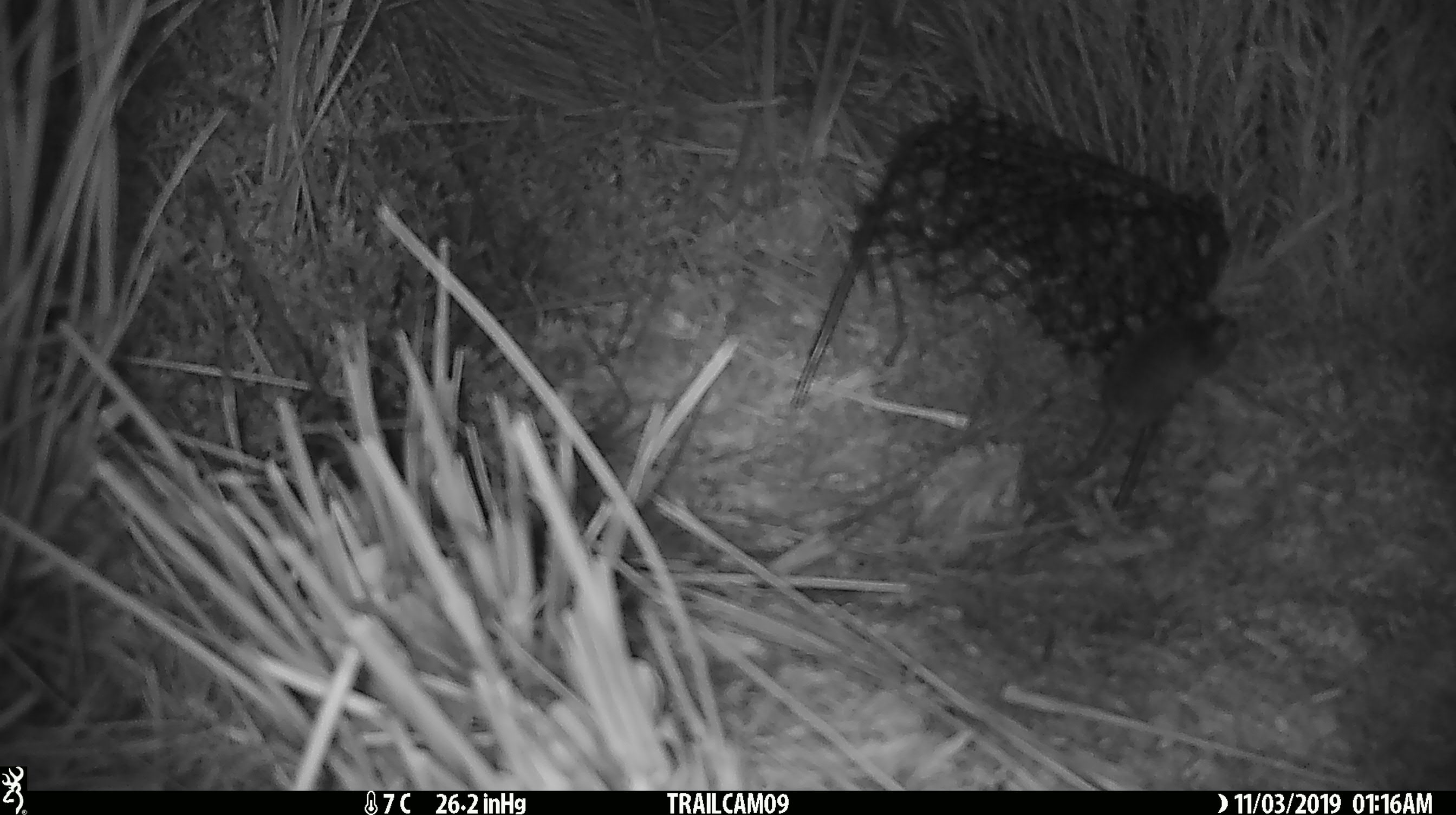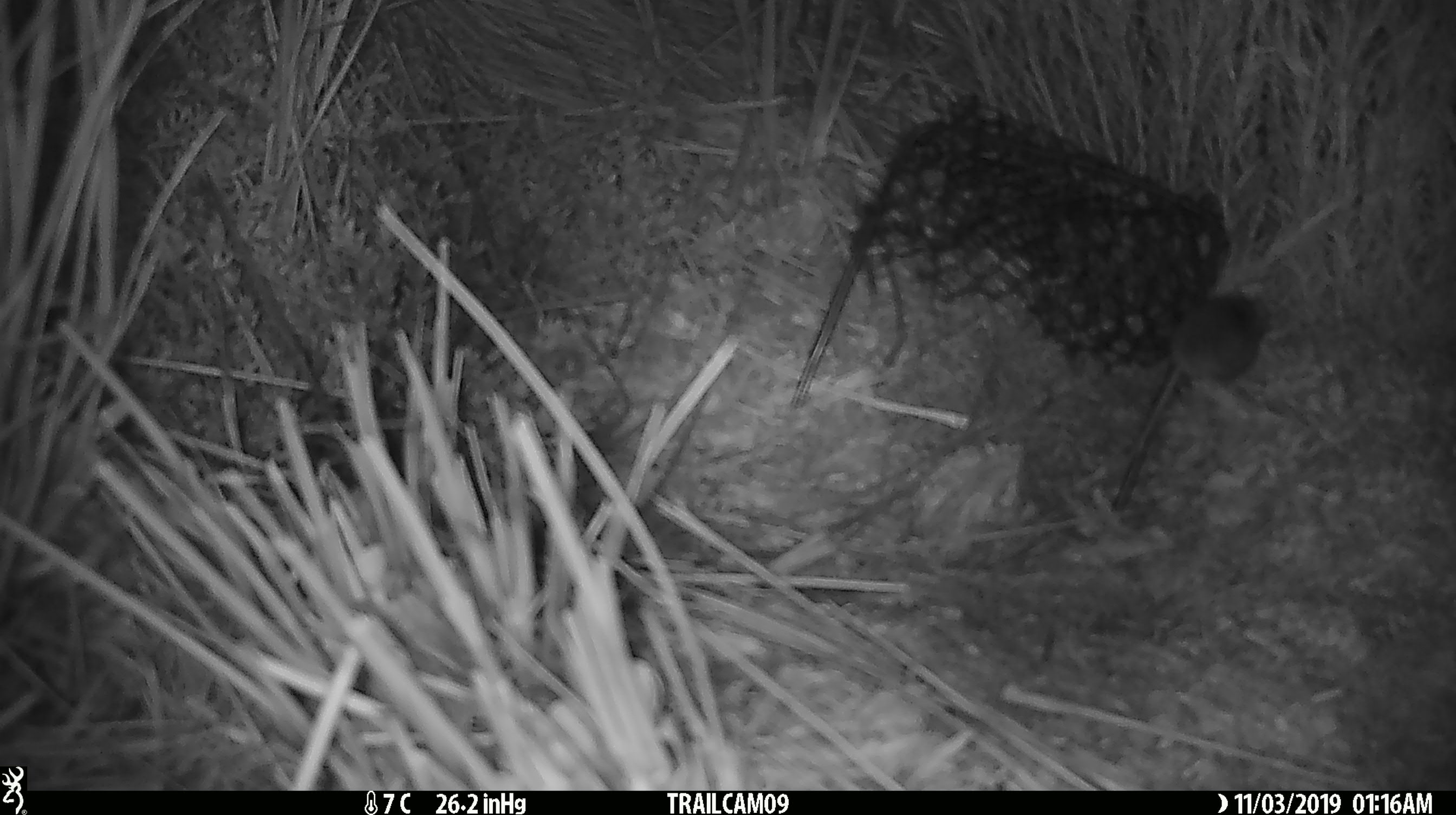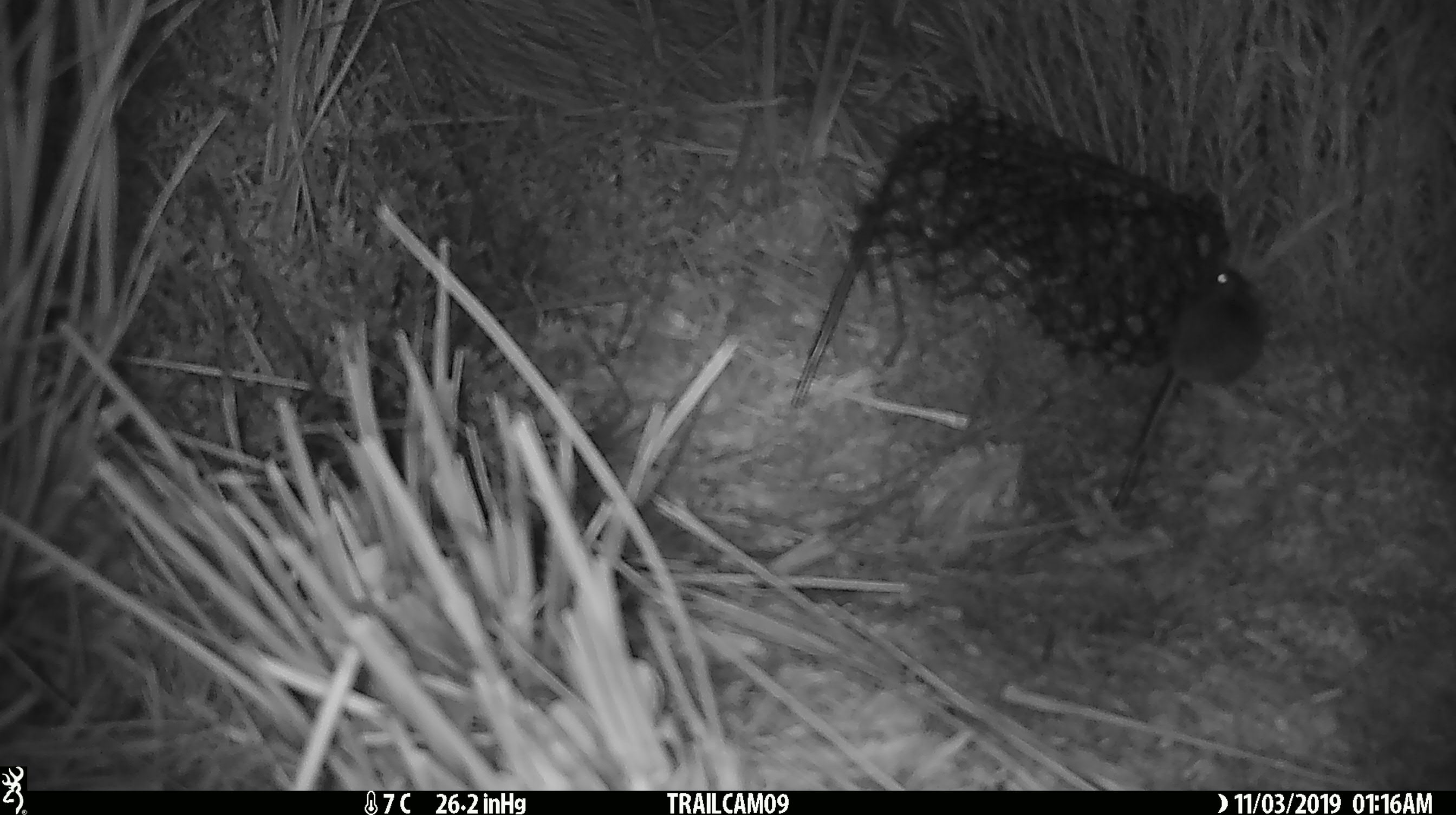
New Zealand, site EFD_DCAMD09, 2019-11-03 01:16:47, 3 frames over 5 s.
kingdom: Animalia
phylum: Chordata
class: Mammalia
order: Rodentia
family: Muridae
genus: Mus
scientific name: Mus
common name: mouse